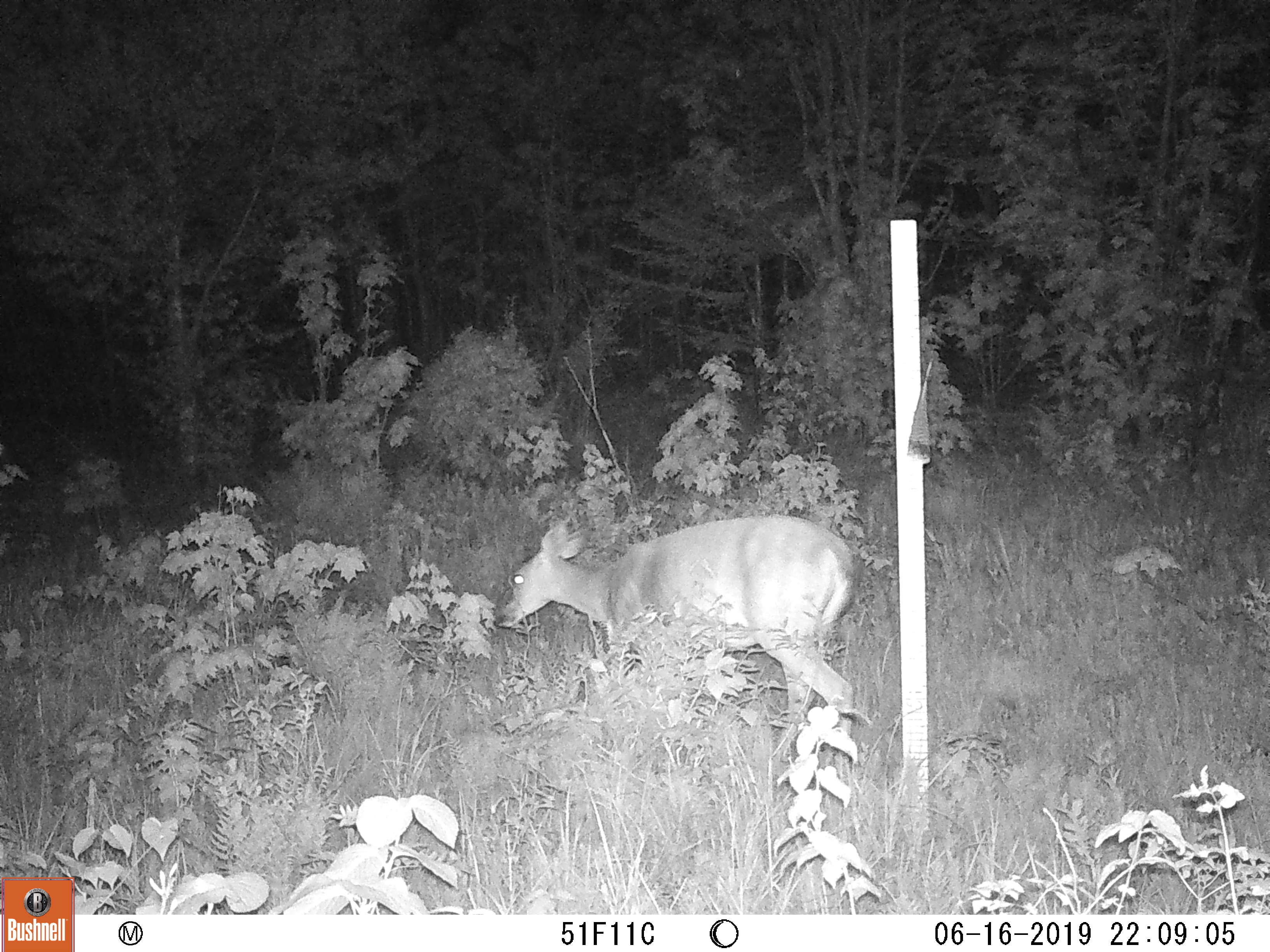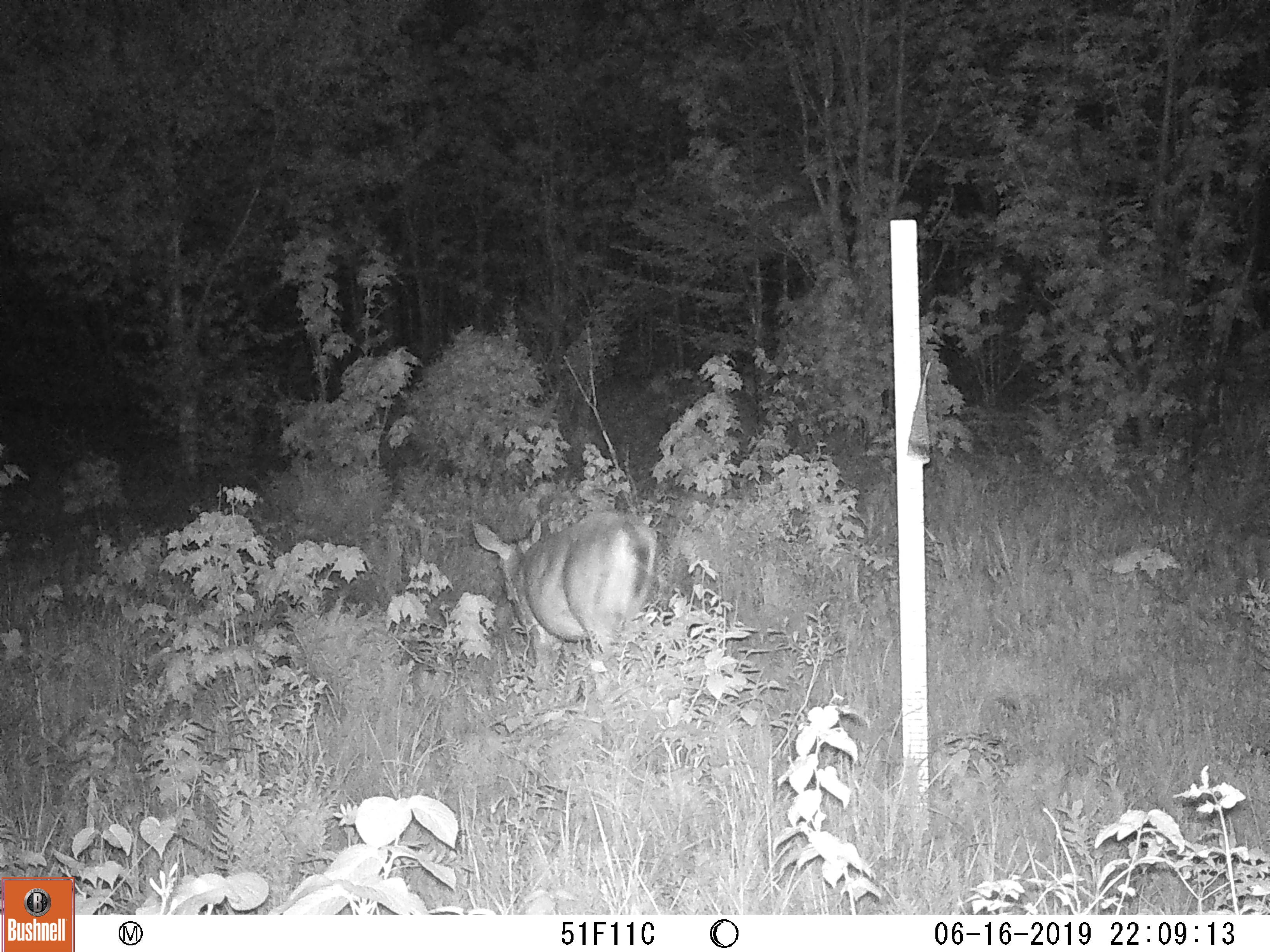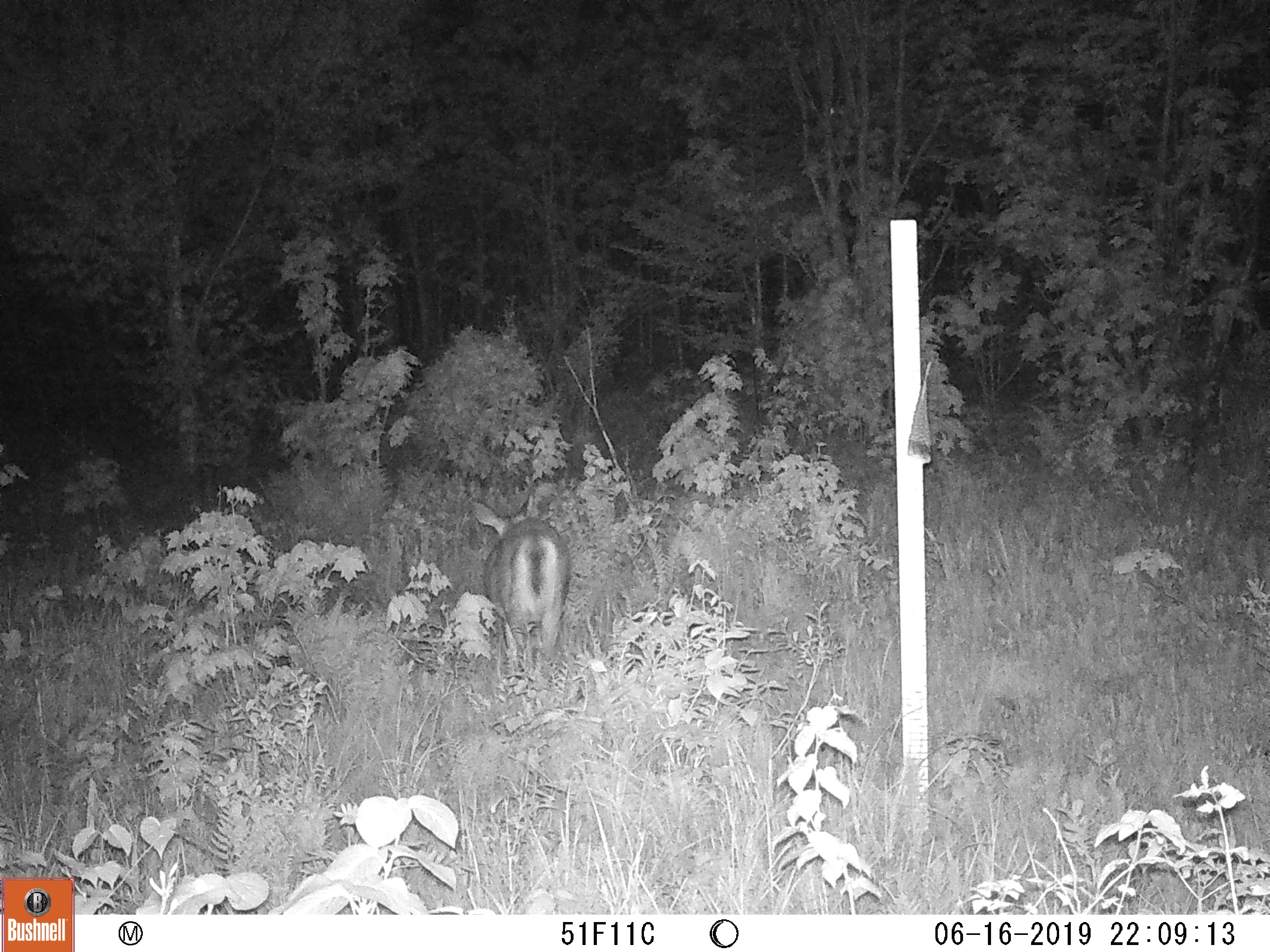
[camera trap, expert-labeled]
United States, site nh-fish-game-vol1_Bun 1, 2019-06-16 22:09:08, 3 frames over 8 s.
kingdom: Animalia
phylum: Chordata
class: Mammalia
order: Artiodactyla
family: Cervidae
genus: Odocoileus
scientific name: Odocoileus virginianus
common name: white-tailed deer